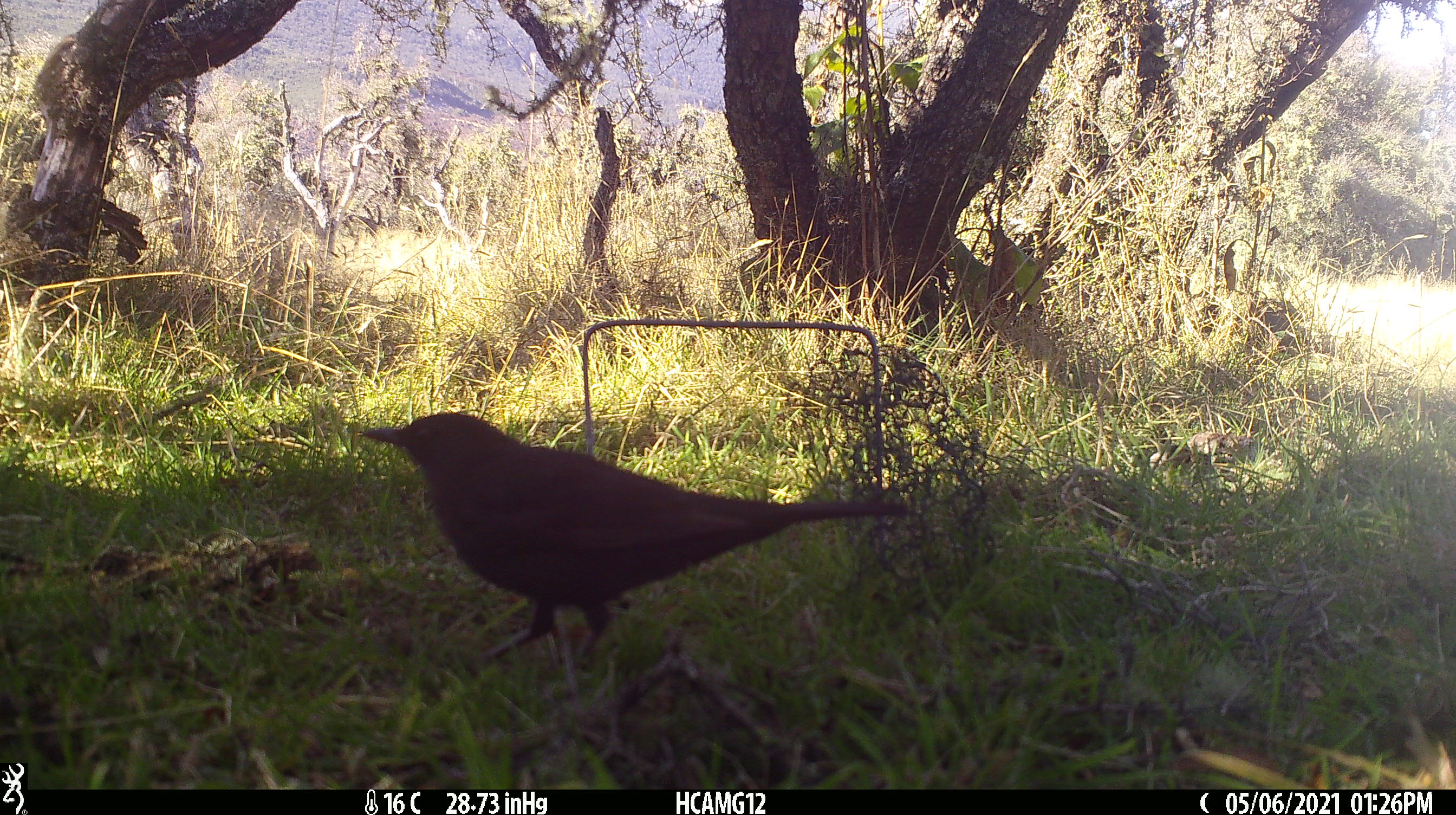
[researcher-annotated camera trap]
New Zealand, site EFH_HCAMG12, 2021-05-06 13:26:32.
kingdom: Animalia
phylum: Chordata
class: Aves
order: Passeriformes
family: Turdidae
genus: Turdus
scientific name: Turdus merula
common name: eurasian blackbird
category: blackbird